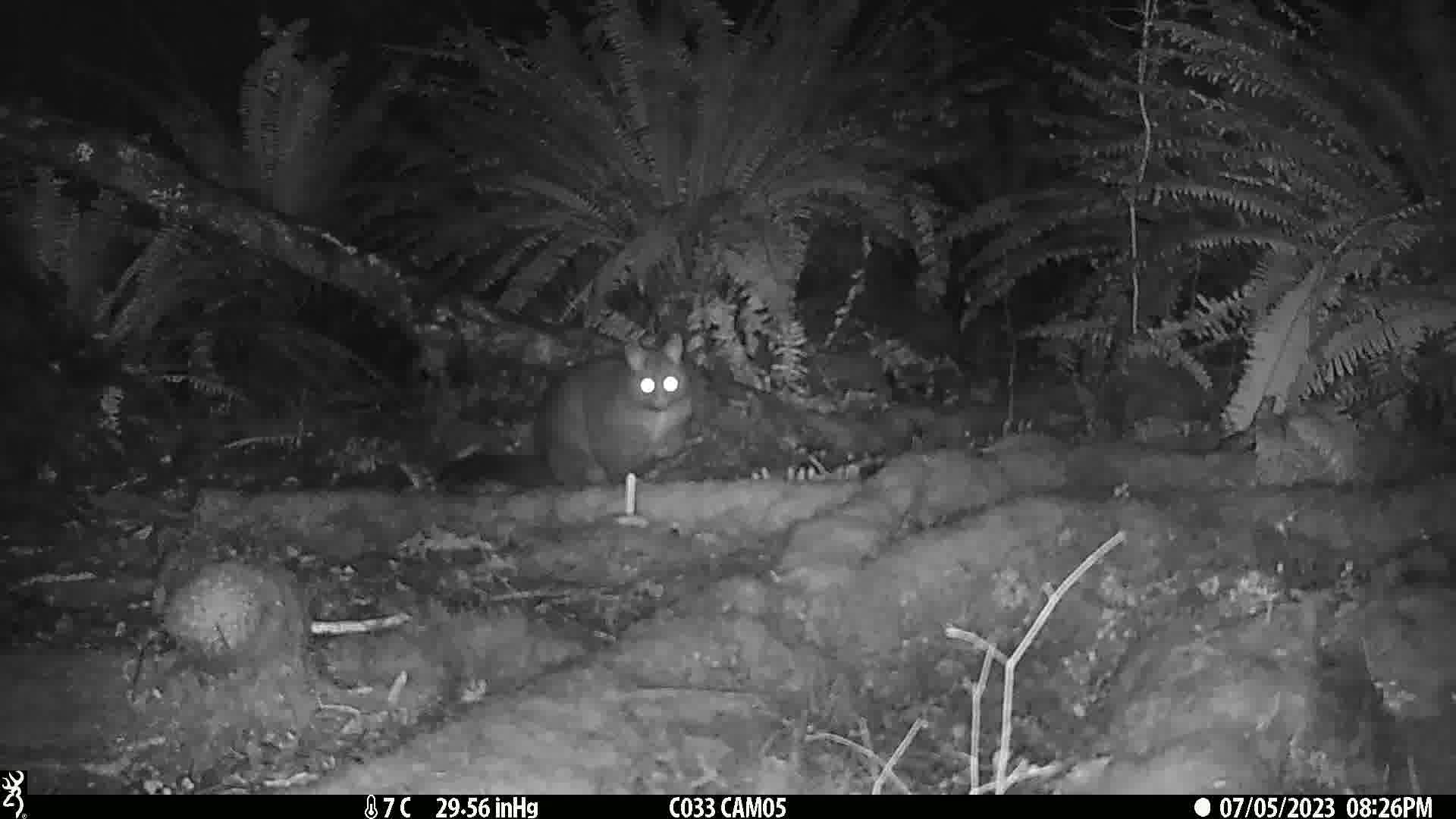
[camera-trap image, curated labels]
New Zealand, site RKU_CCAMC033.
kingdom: Animalia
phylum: Chordata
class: Mammalia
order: Diprotodontia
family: Phalangeridae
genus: Trichosurus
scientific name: Trichosurus vulpecula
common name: common brushtail possum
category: possum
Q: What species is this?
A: Possum (common brushtail possum) (Trichosurus vulpecula).